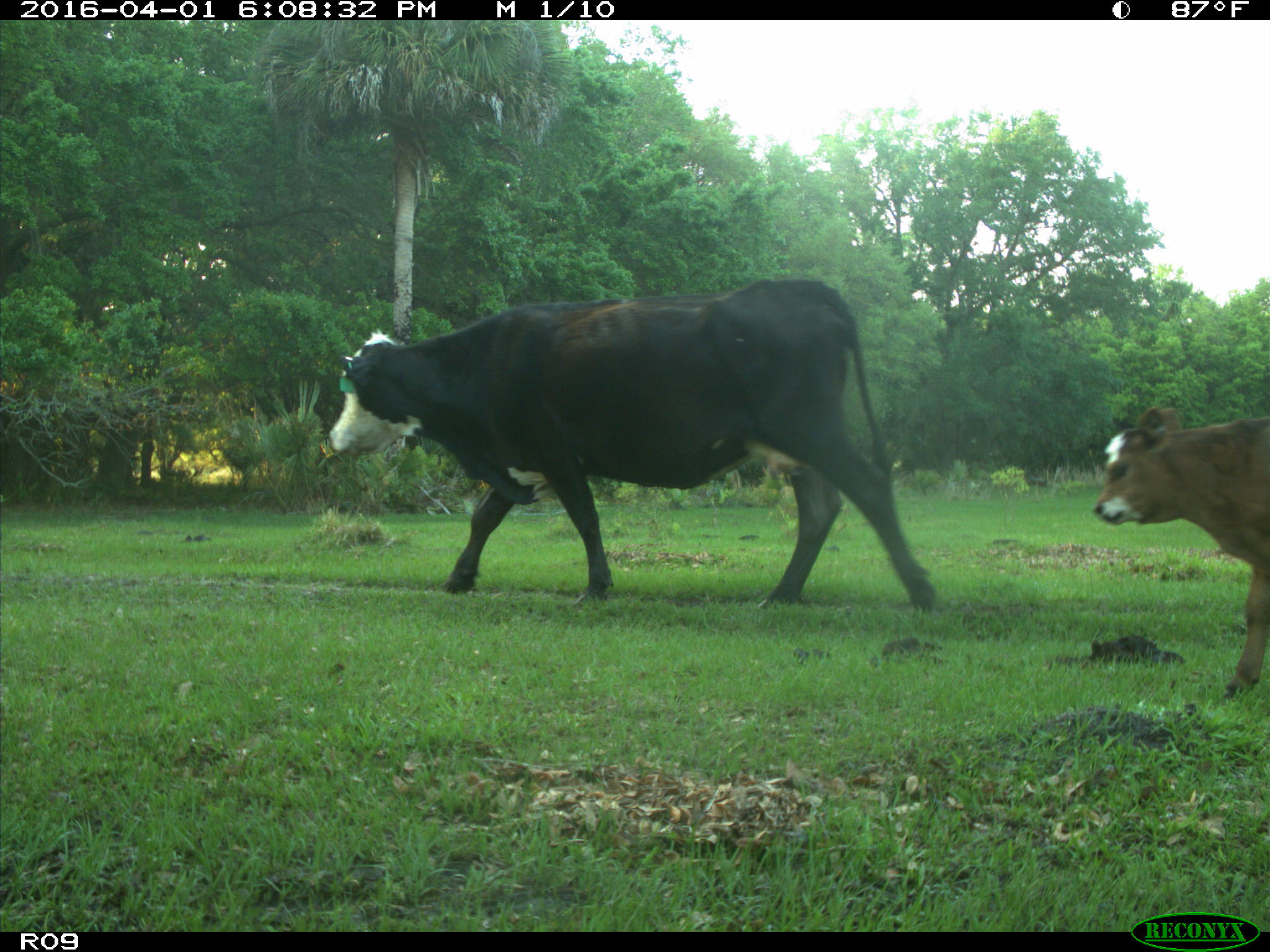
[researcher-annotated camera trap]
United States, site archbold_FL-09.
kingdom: Animalia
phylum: Chordata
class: Mammalia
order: Artiodactyla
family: Bovidae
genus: Bos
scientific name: Bos taurus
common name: domestic cow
Bos taurus (domestic cow).